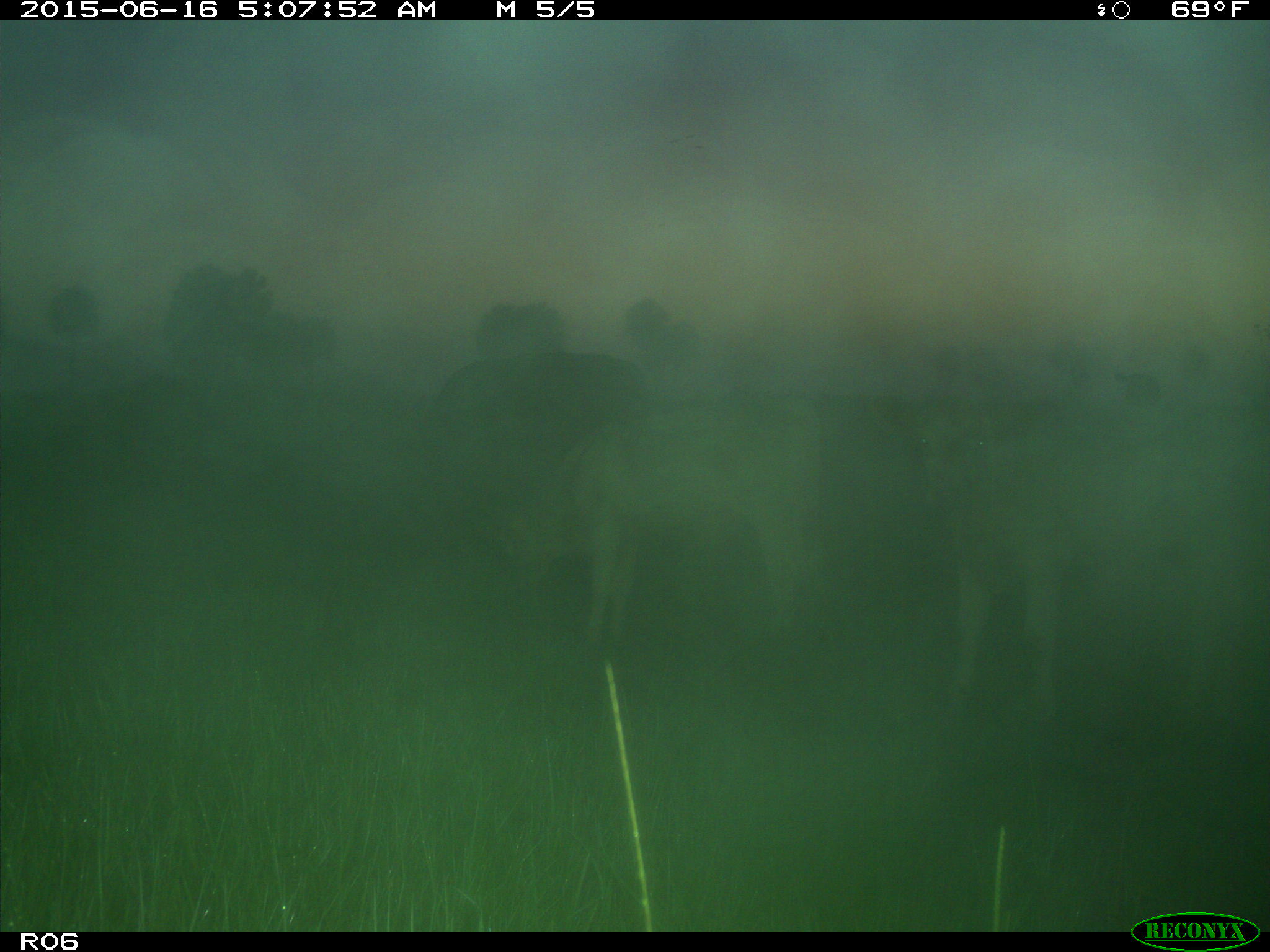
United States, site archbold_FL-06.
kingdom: Animalia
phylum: Chordata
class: Mammalia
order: Artiodactyla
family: Bovidae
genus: Bos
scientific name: Bos taurus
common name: domestic cow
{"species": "Bos taurus (domestic cow)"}